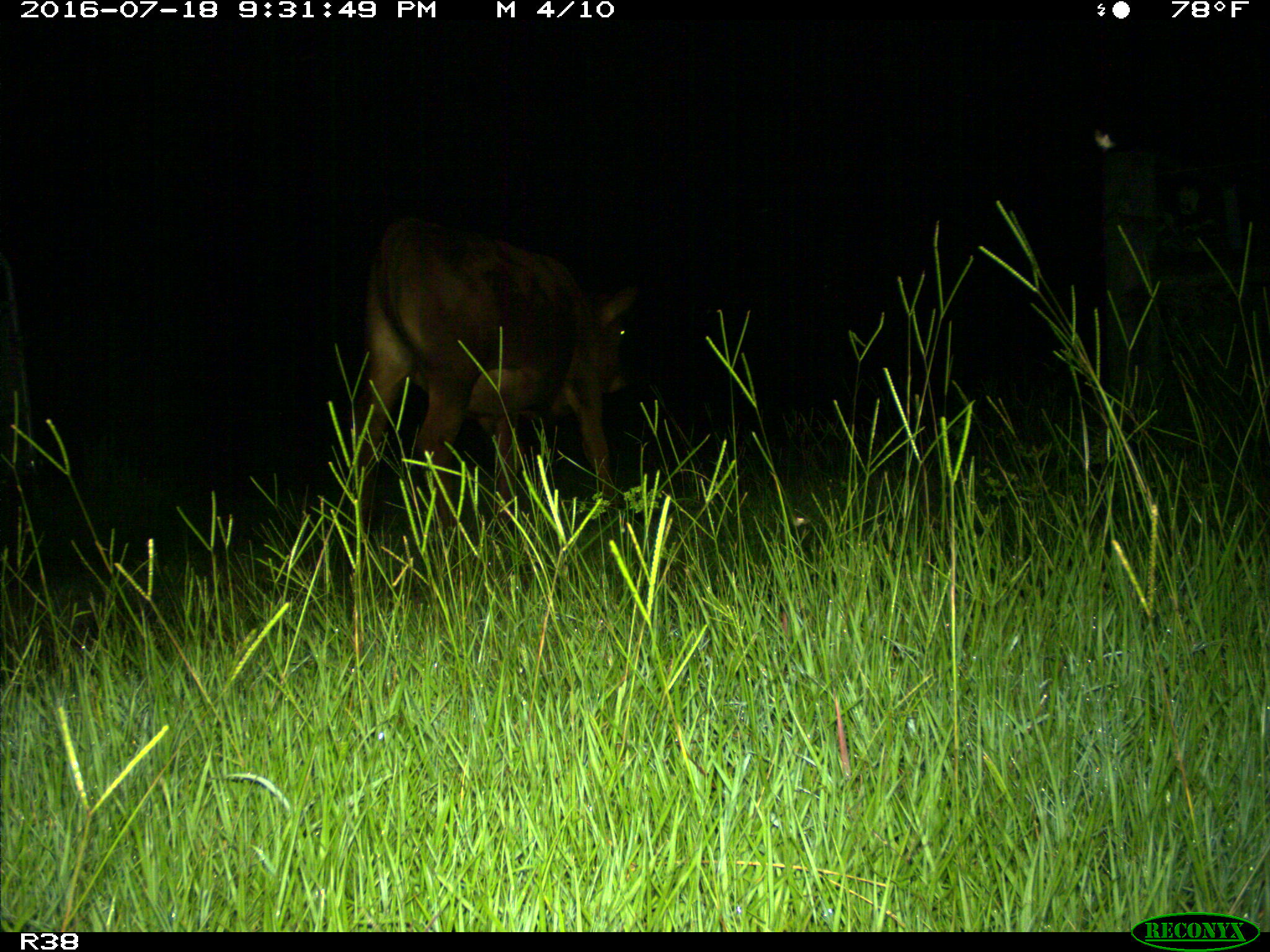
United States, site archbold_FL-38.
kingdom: Animalia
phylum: Chordata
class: Mammalia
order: Artiodactyla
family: Bovidae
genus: Bos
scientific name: Bos taurus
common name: domestic cow